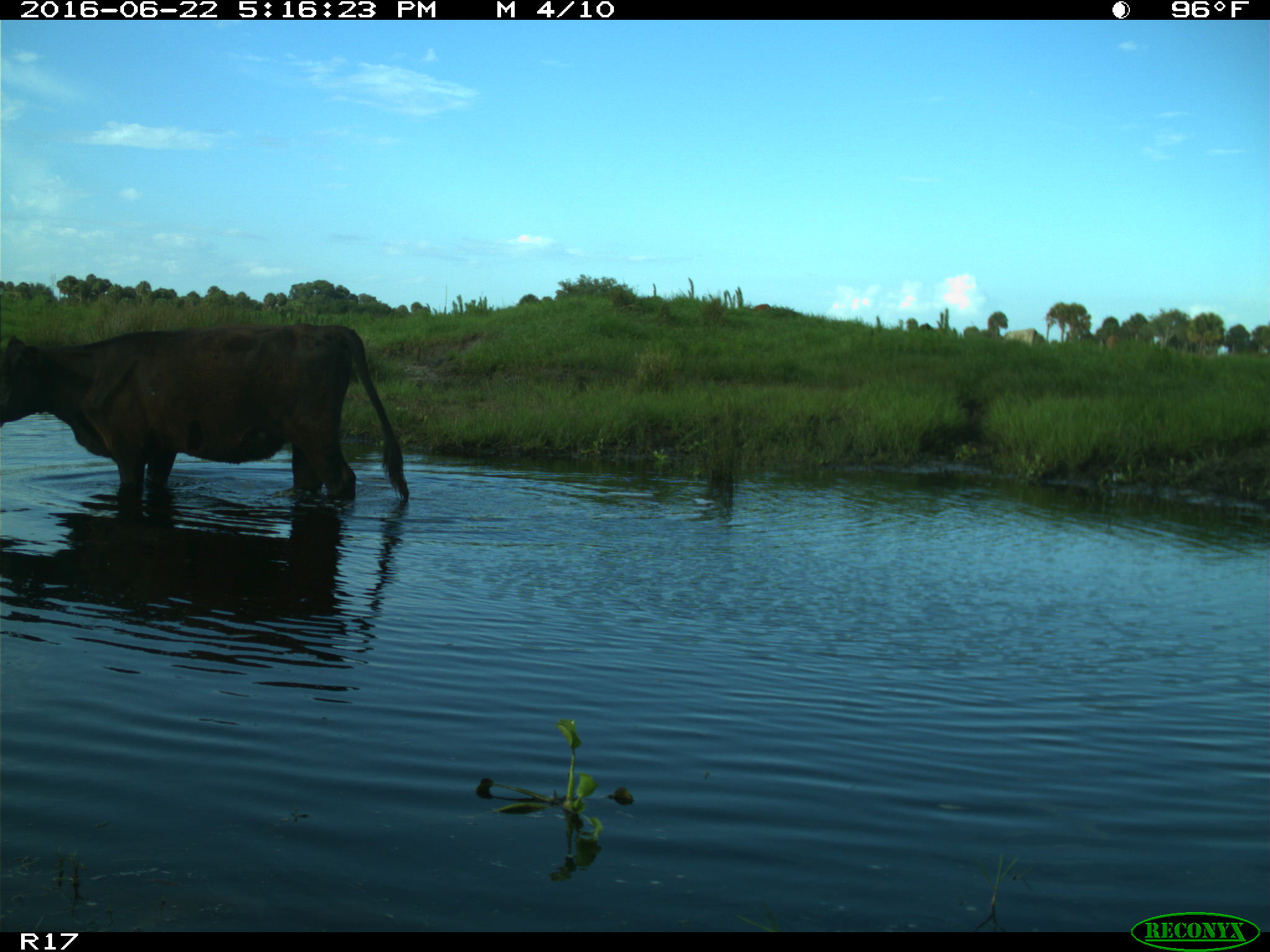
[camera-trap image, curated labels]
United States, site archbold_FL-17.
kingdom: Animalia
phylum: Chordata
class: Mammalia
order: Artiodactyla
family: Bovidae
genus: Bos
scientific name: Bos taurus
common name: domestic cow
Bos taurus (domestic cow).